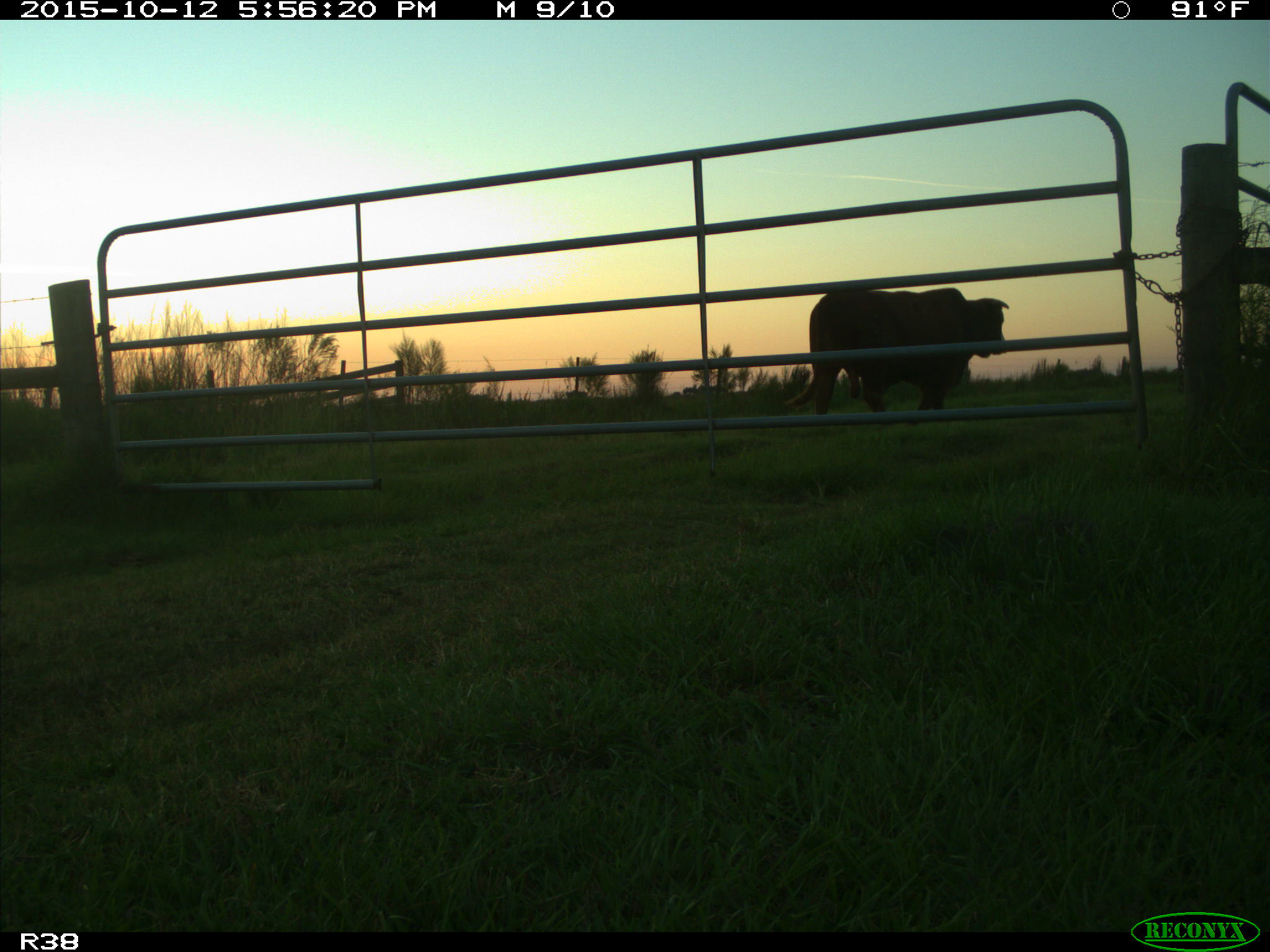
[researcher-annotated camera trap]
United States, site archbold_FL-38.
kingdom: Animalia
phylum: Chordata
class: Mammalia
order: Artiodactyla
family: Bovidae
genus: Bos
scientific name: Bos taurus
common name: domestic cow